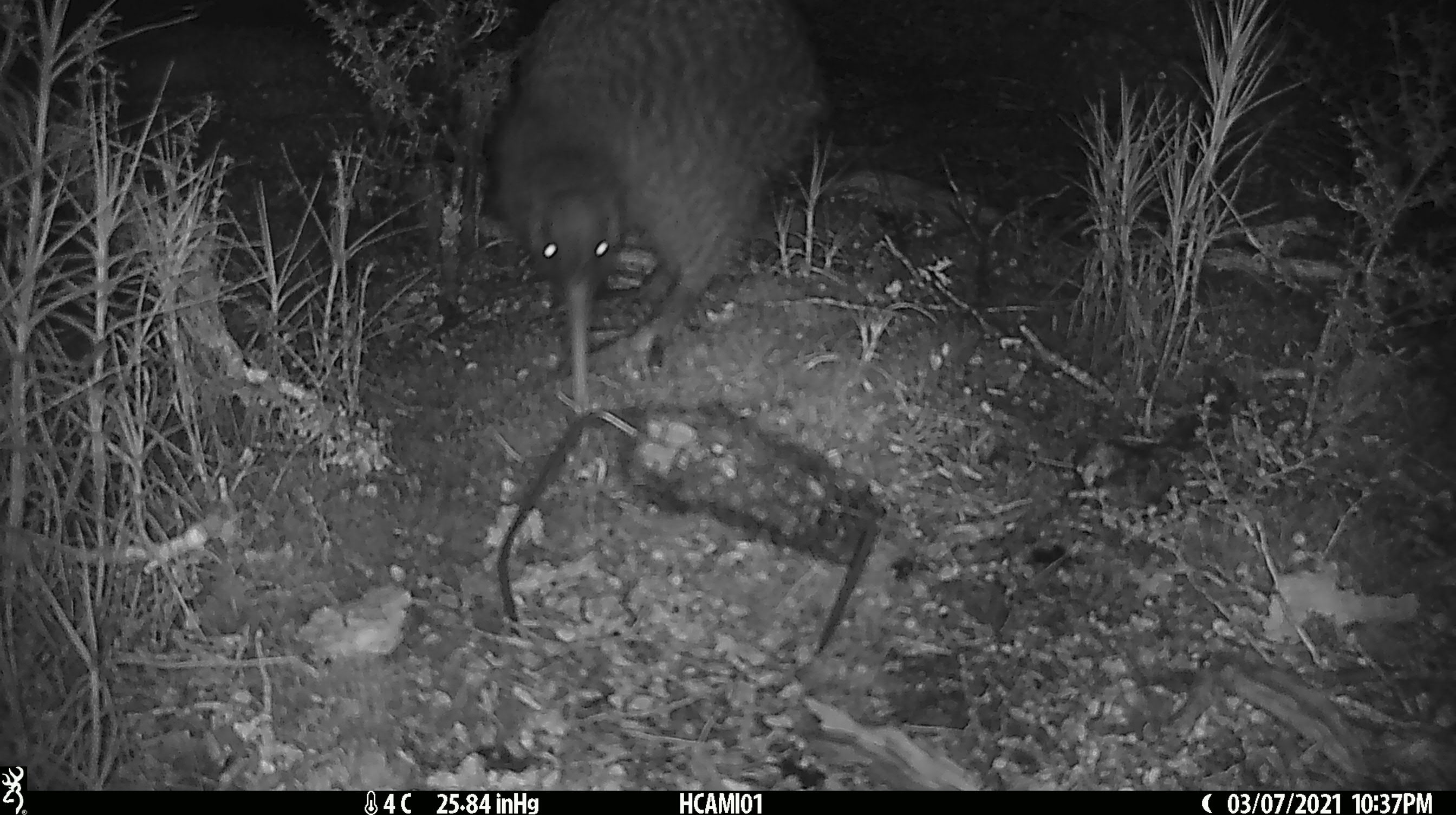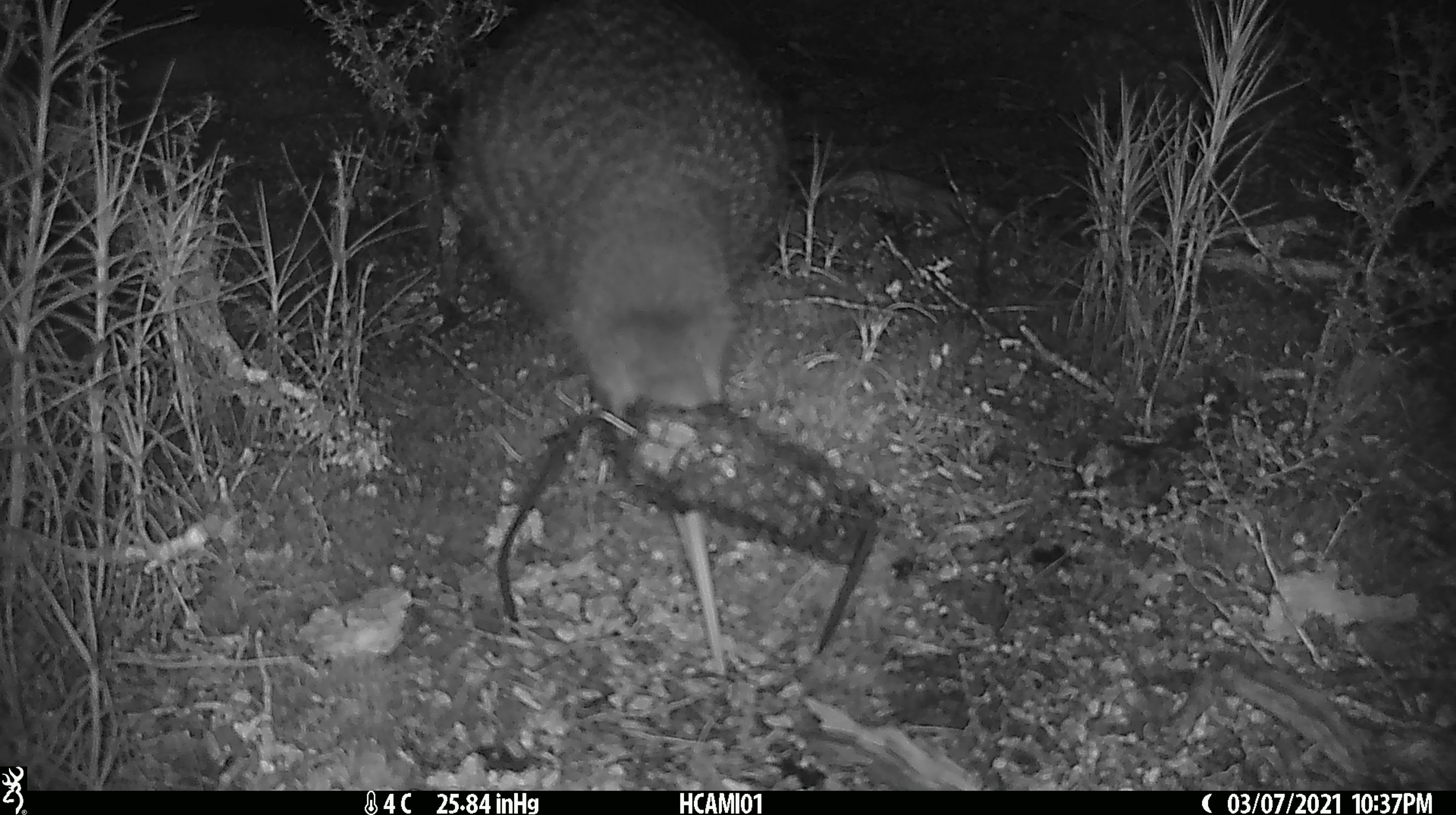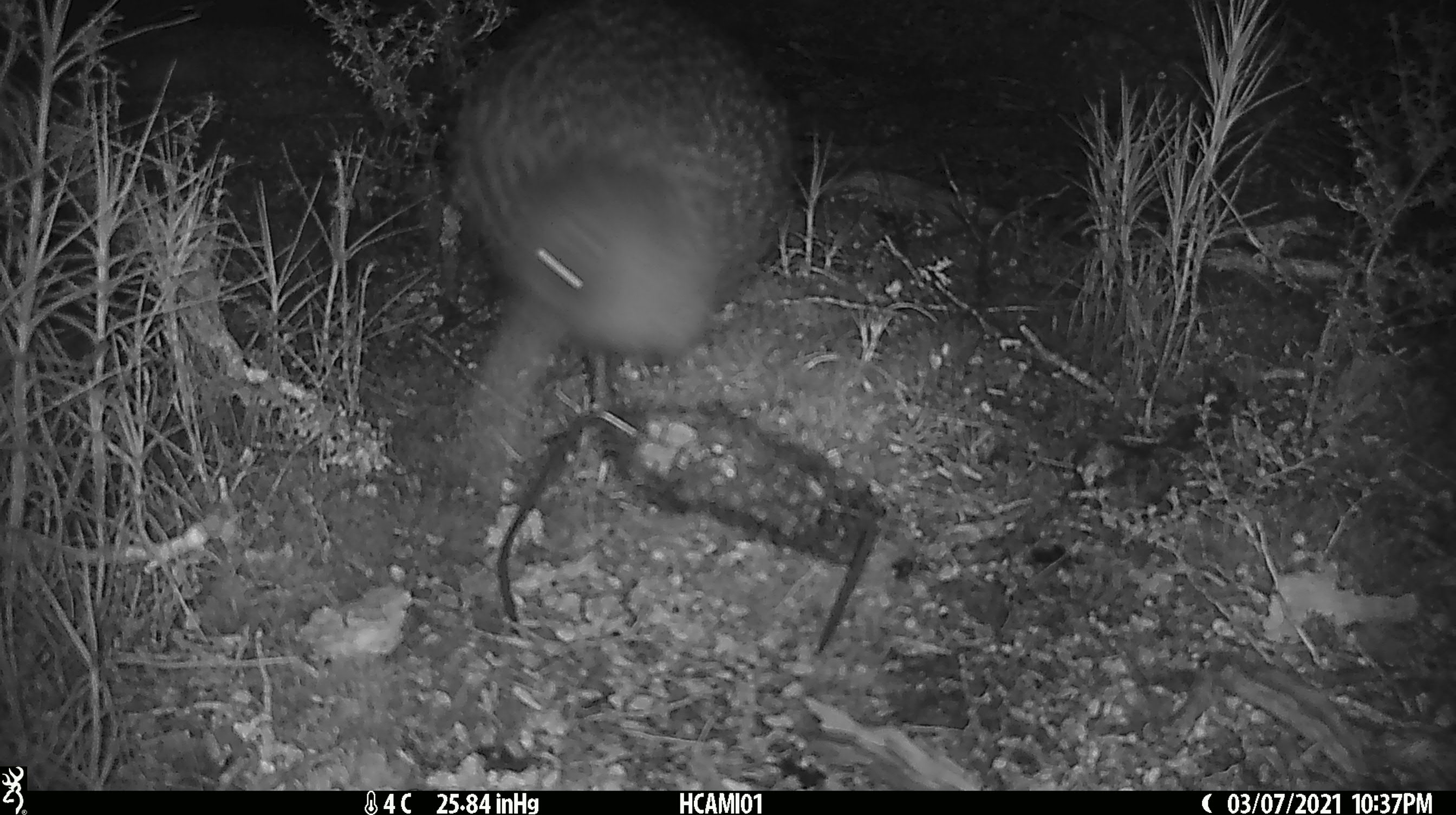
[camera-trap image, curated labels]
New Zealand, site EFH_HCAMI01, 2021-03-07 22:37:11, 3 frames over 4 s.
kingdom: Animalia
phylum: Chordata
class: Aves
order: Apterygiformes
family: Apterygidae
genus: Apteryx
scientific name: Apteryx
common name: kiwi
Kiwi (Apteryx).